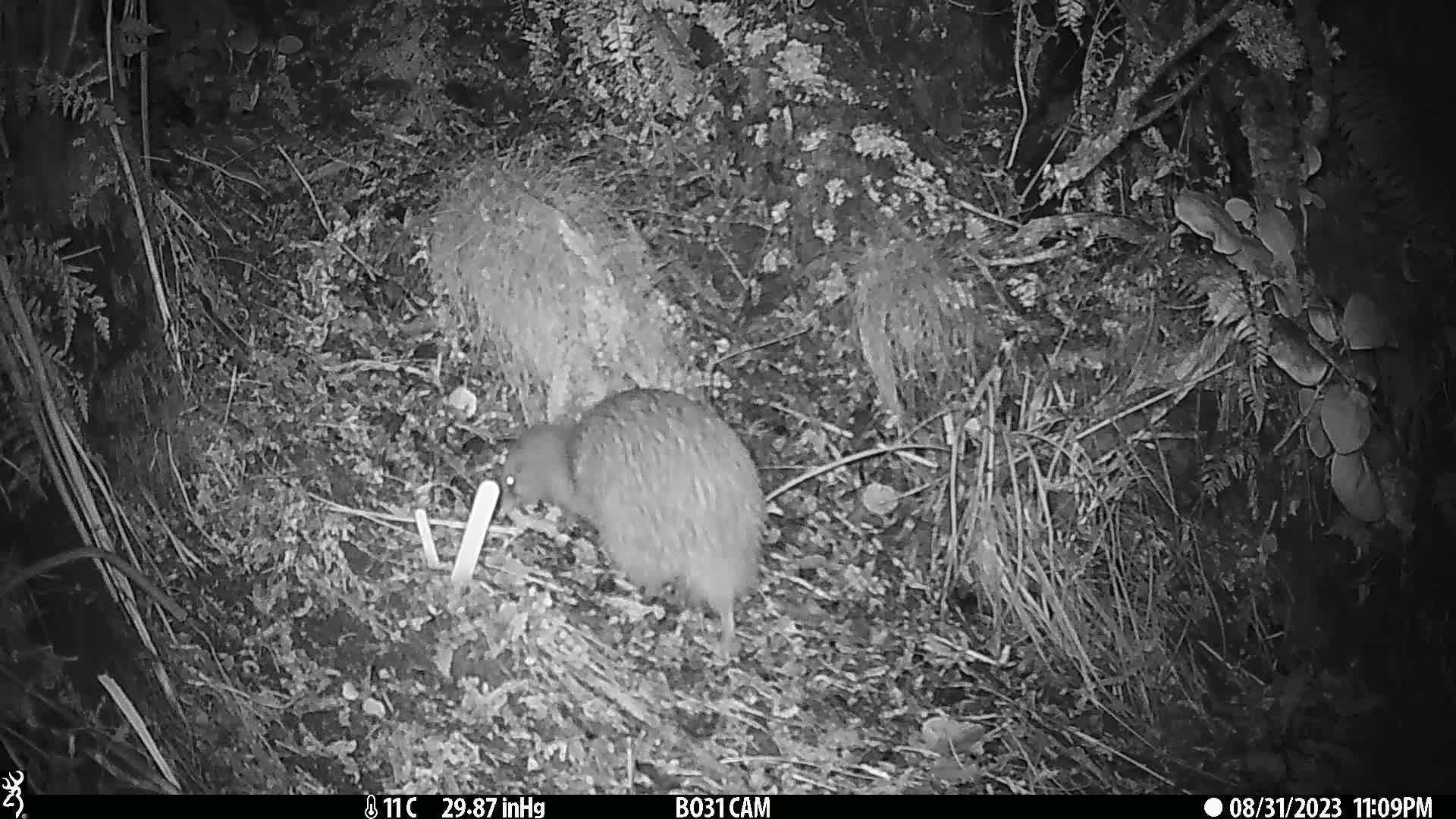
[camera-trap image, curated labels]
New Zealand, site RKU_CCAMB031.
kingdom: Animalia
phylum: Chordata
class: Aves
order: Apterygiformes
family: Apterygidae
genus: Apteryx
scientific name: Apteryx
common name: kiwi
Kiwi (Apteryx).